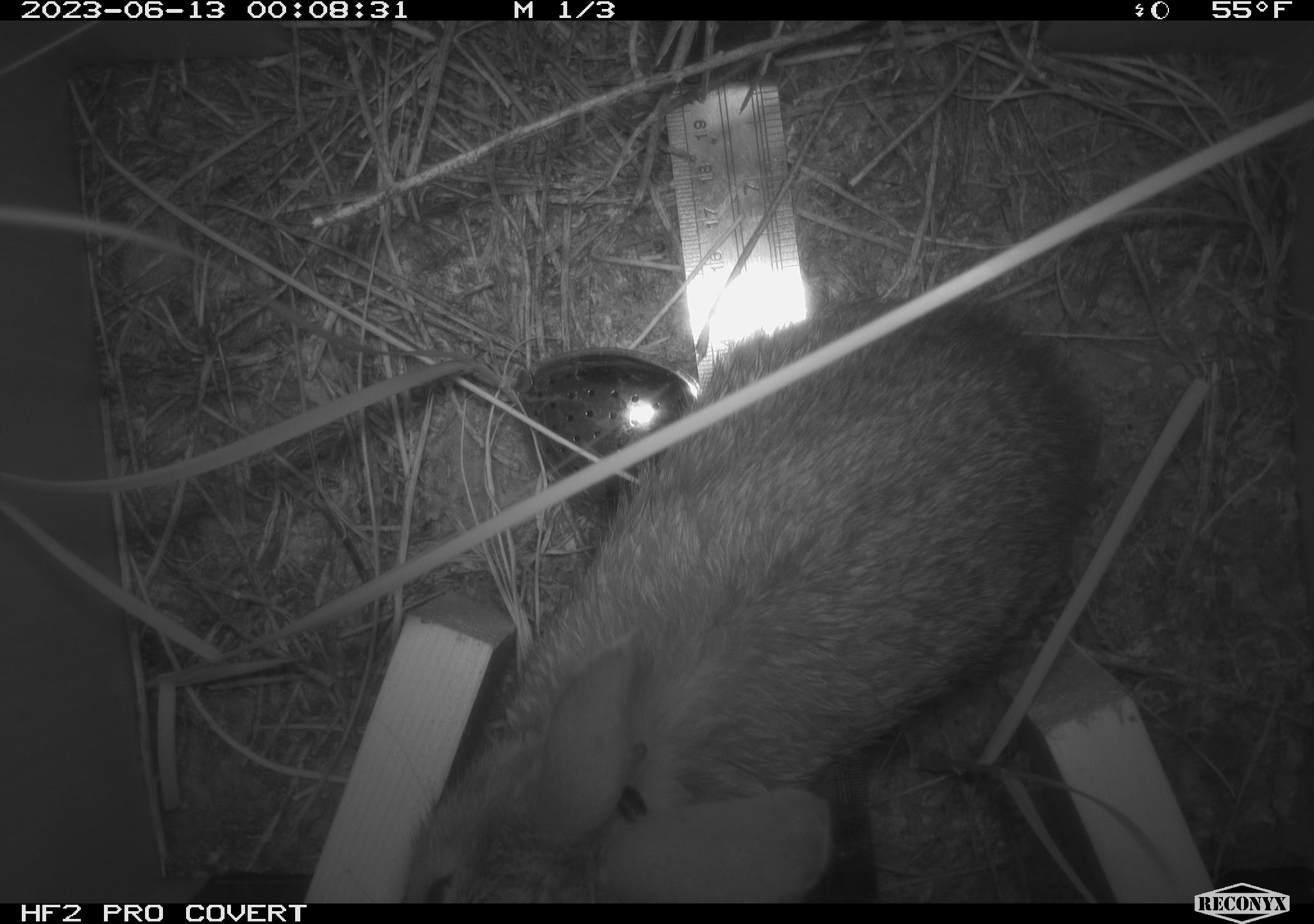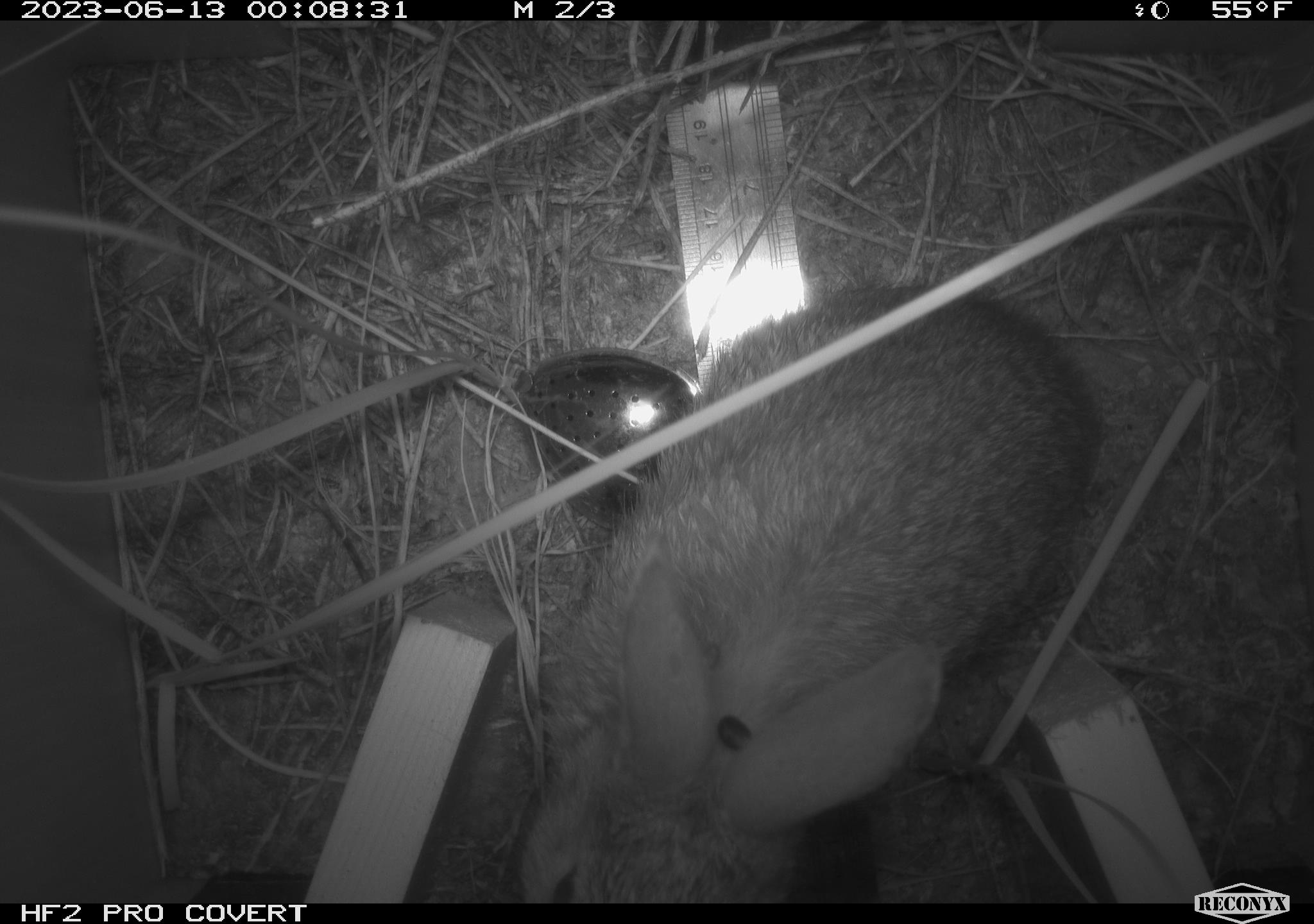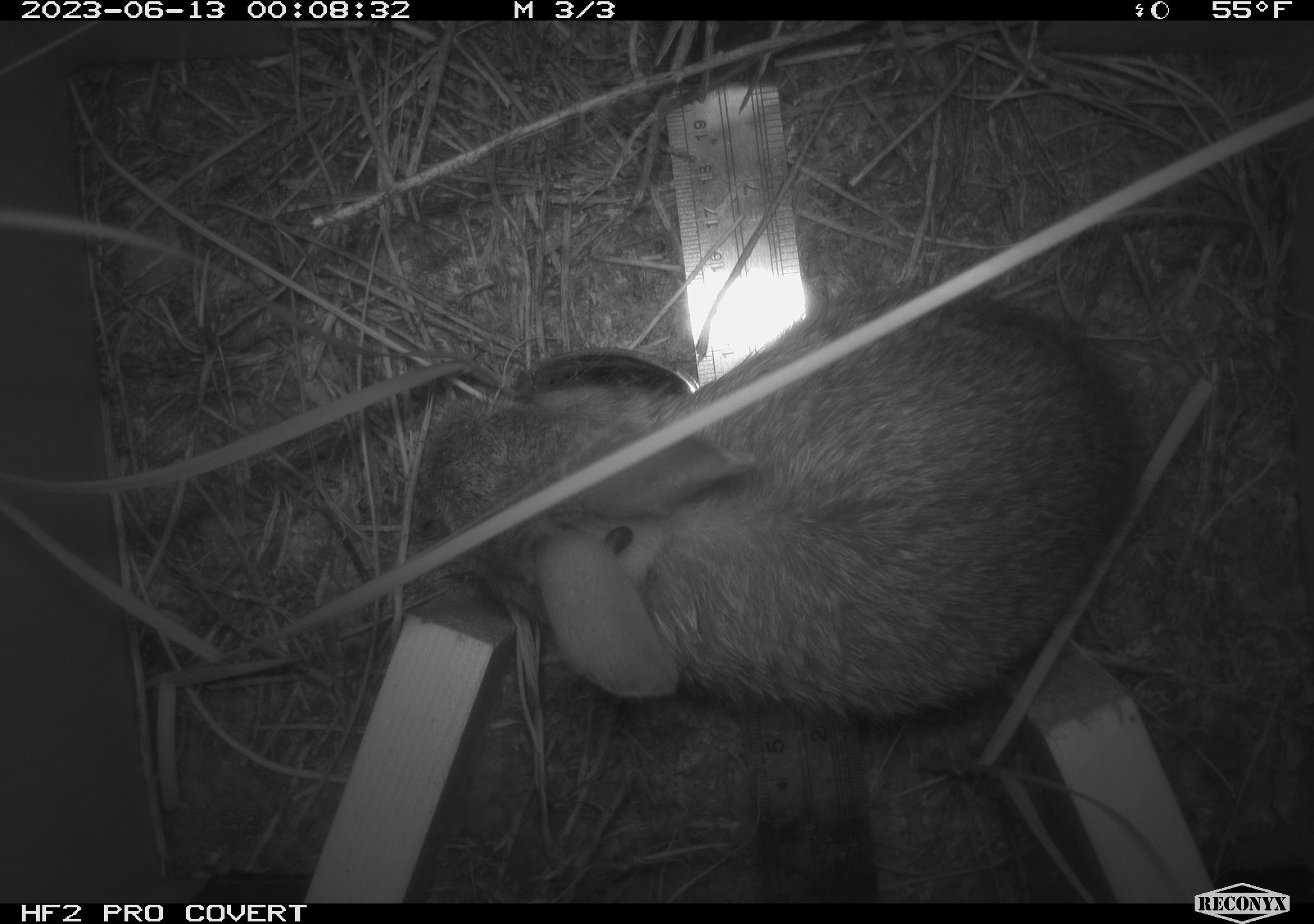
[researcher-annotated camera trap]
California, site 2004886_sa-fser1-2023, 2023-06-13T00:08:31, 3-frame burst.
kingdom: Animalia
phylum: Chordata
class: Mammalia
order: Lagomorpha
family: Leporidae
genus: Sylvilagus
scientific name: Sylvilagus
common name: cottontail rabbits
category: sylvilagus species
Sylvilagus species (cottontail rabbits) (Sylvilagus).